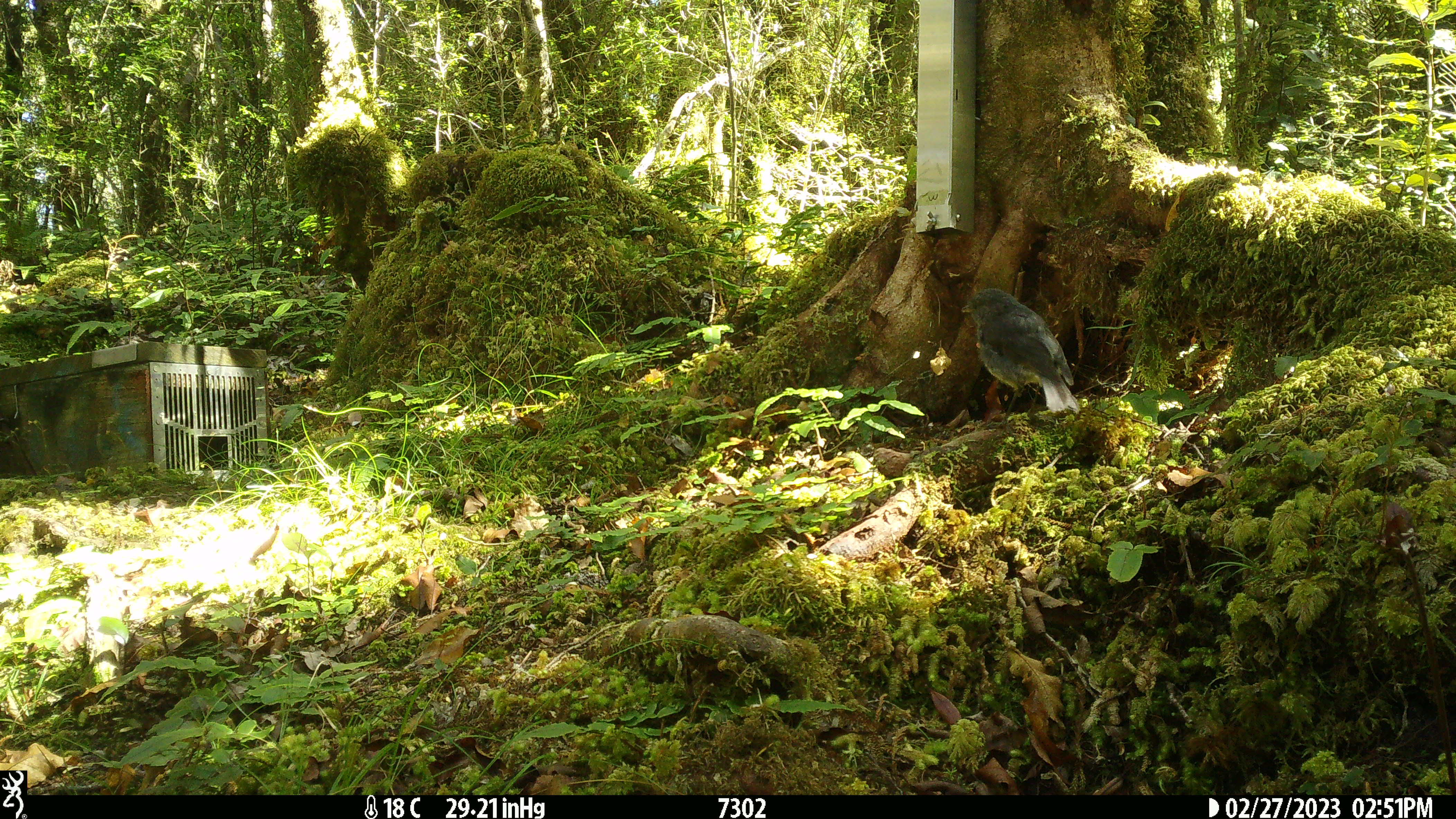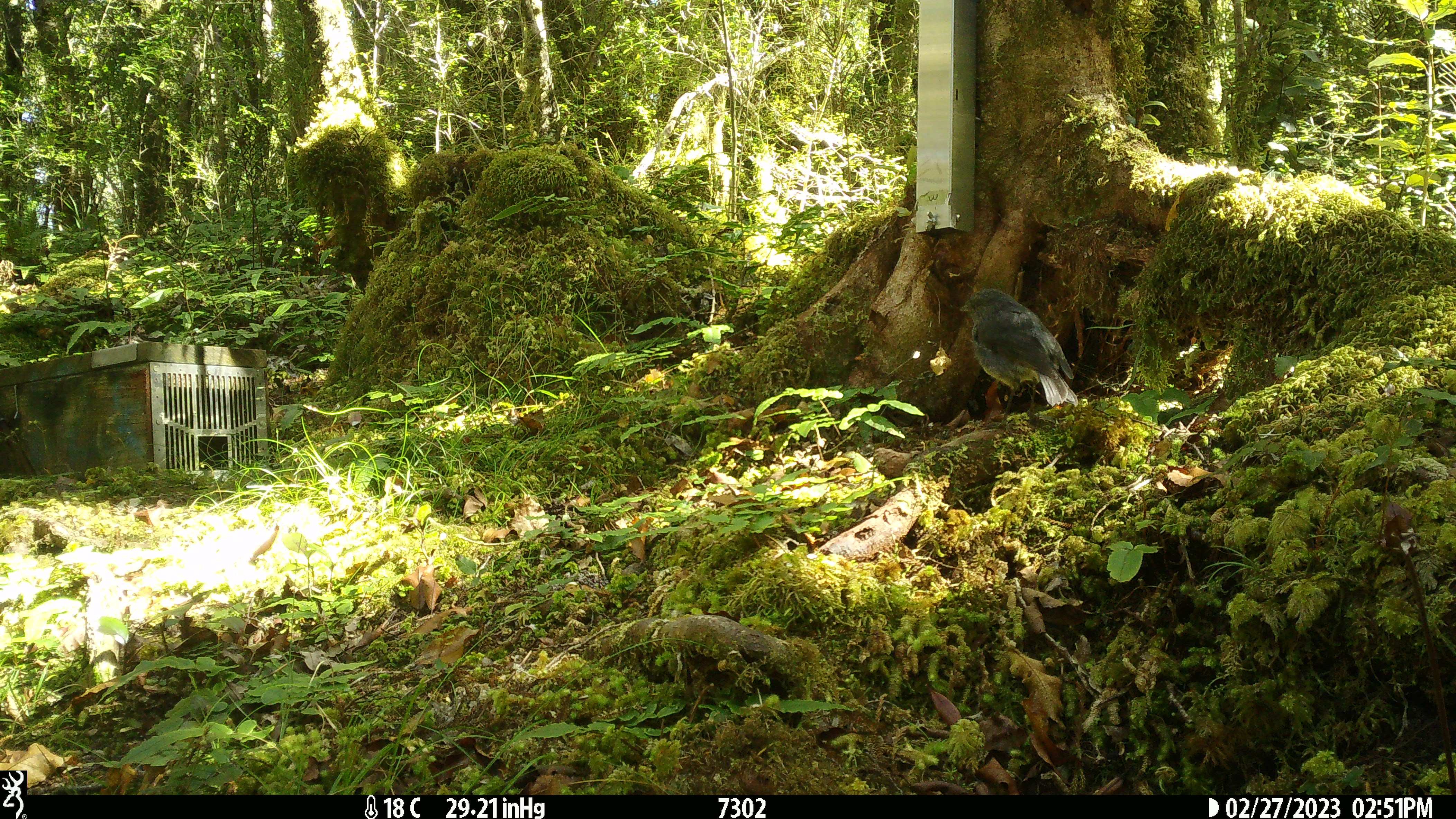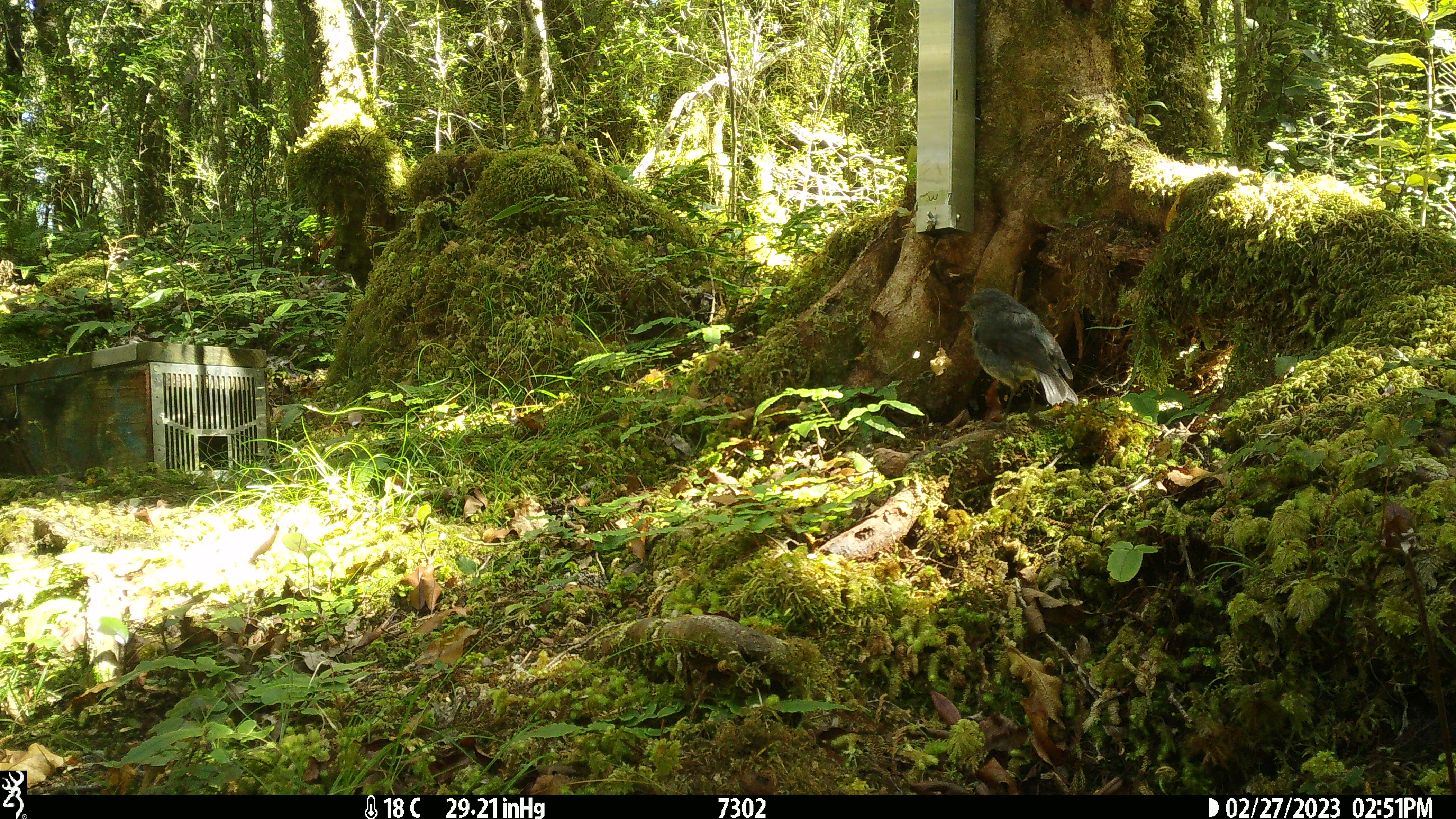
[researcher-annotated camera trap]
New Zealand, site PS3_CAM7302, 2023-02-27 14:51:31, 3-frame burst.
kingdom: Animalia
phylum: Chordata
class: Aves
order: Passeriformes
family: Petroicidae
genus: Petroica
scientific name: Petroica australis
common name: new zealand robin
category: robin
Robin (new zealand robin) (Petroica australis).